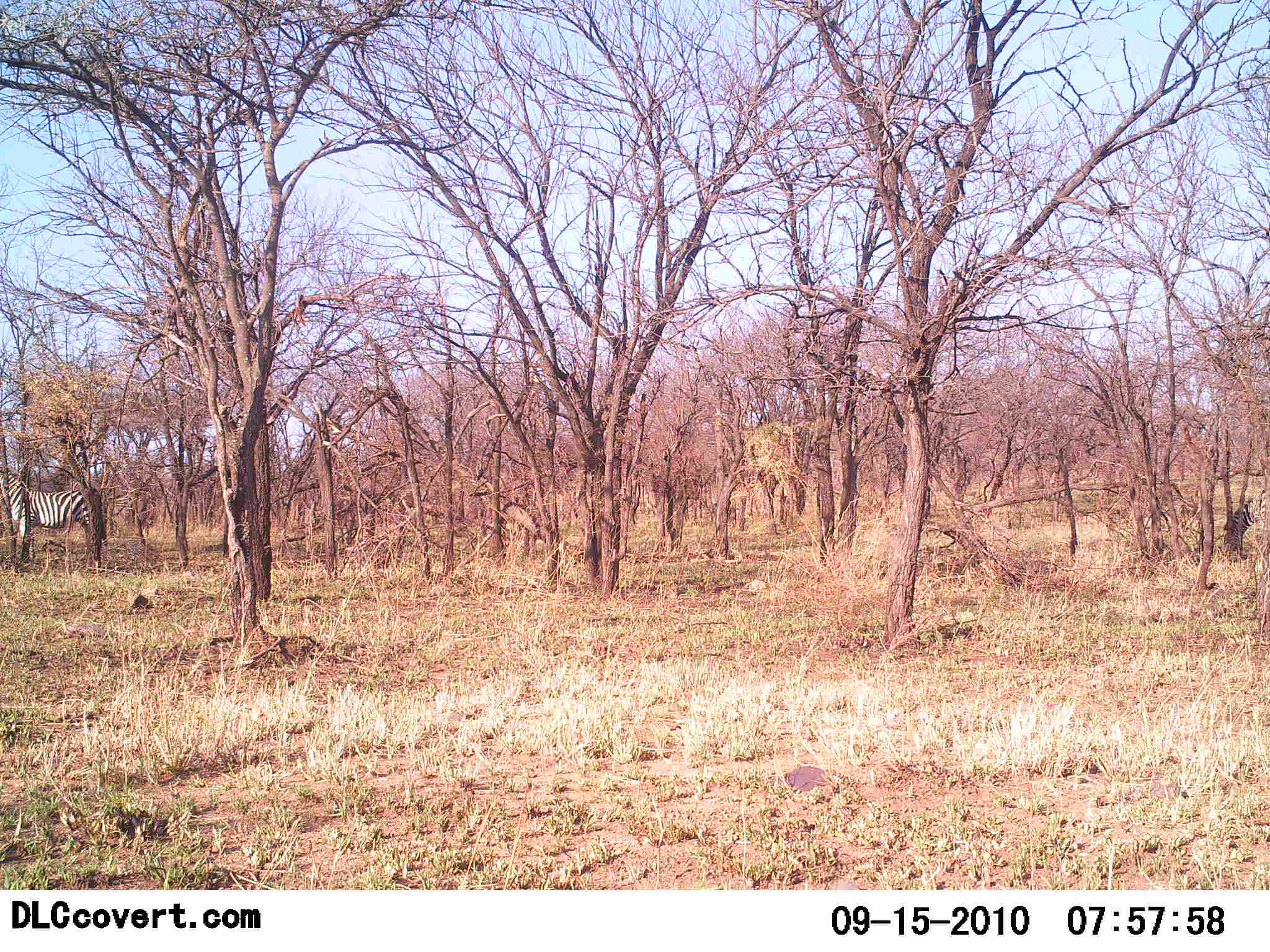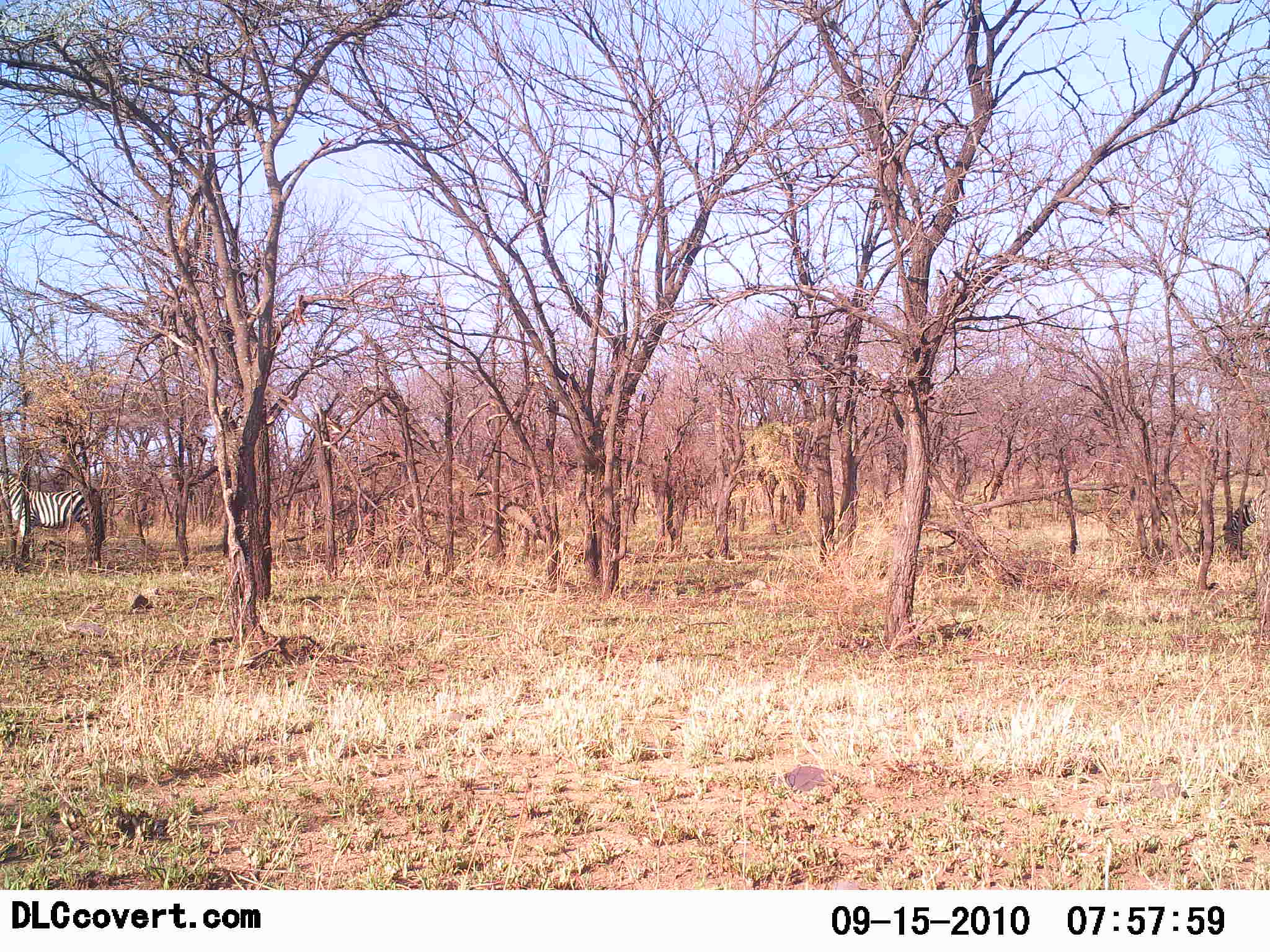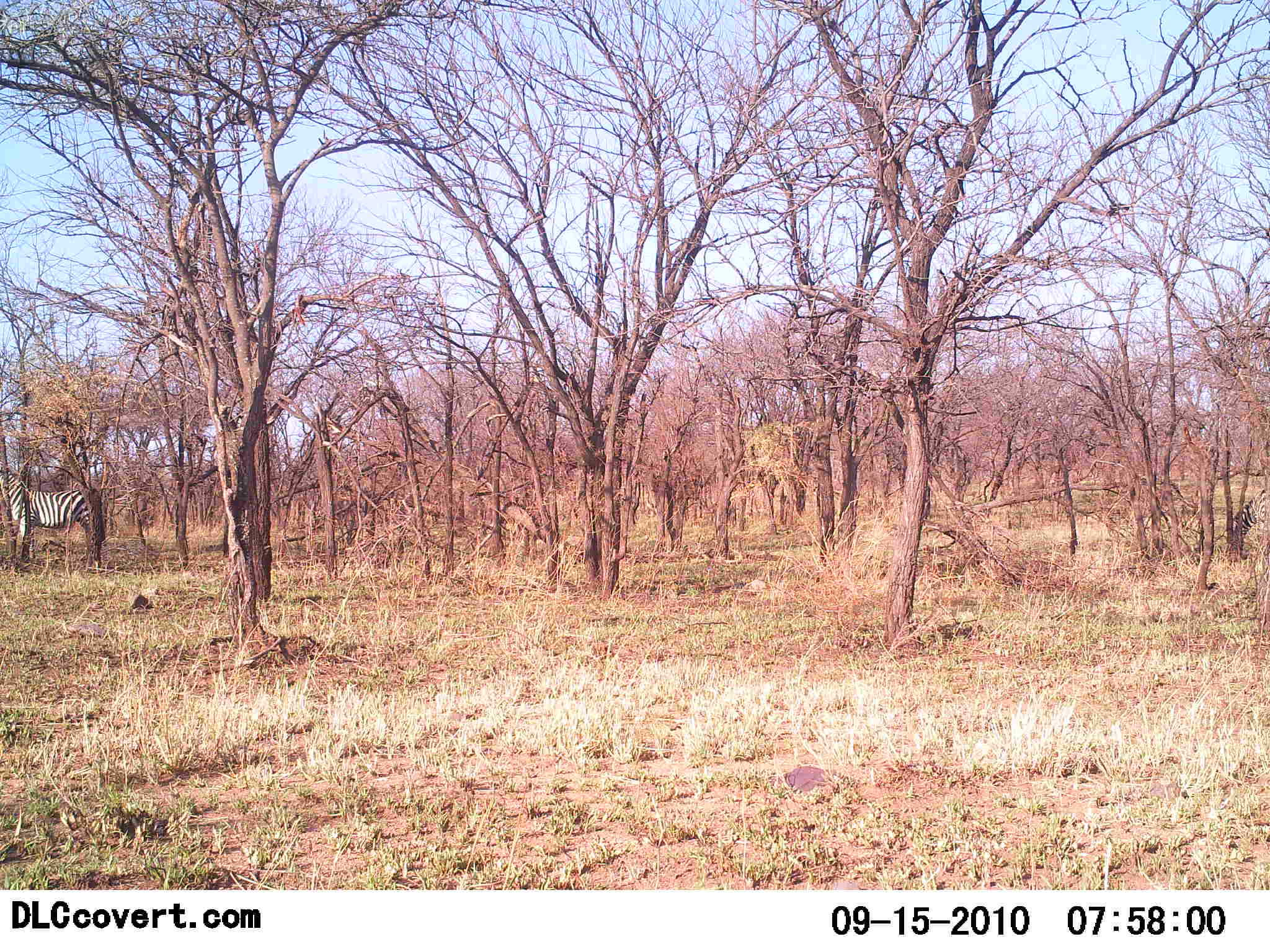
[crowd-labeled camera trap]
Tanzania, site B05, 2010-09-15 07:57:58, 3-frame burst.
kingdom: Animalia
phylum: Chordata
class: Mammalia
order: Perissodactyla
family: Equidae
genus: Equus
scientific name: Equus quagga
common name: plains zebra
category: zebra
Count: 2.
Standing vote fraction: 93%.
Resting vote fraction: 7%.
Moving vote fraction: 0%.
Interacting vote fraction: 0%.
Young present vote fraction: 0%.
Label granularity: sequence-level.